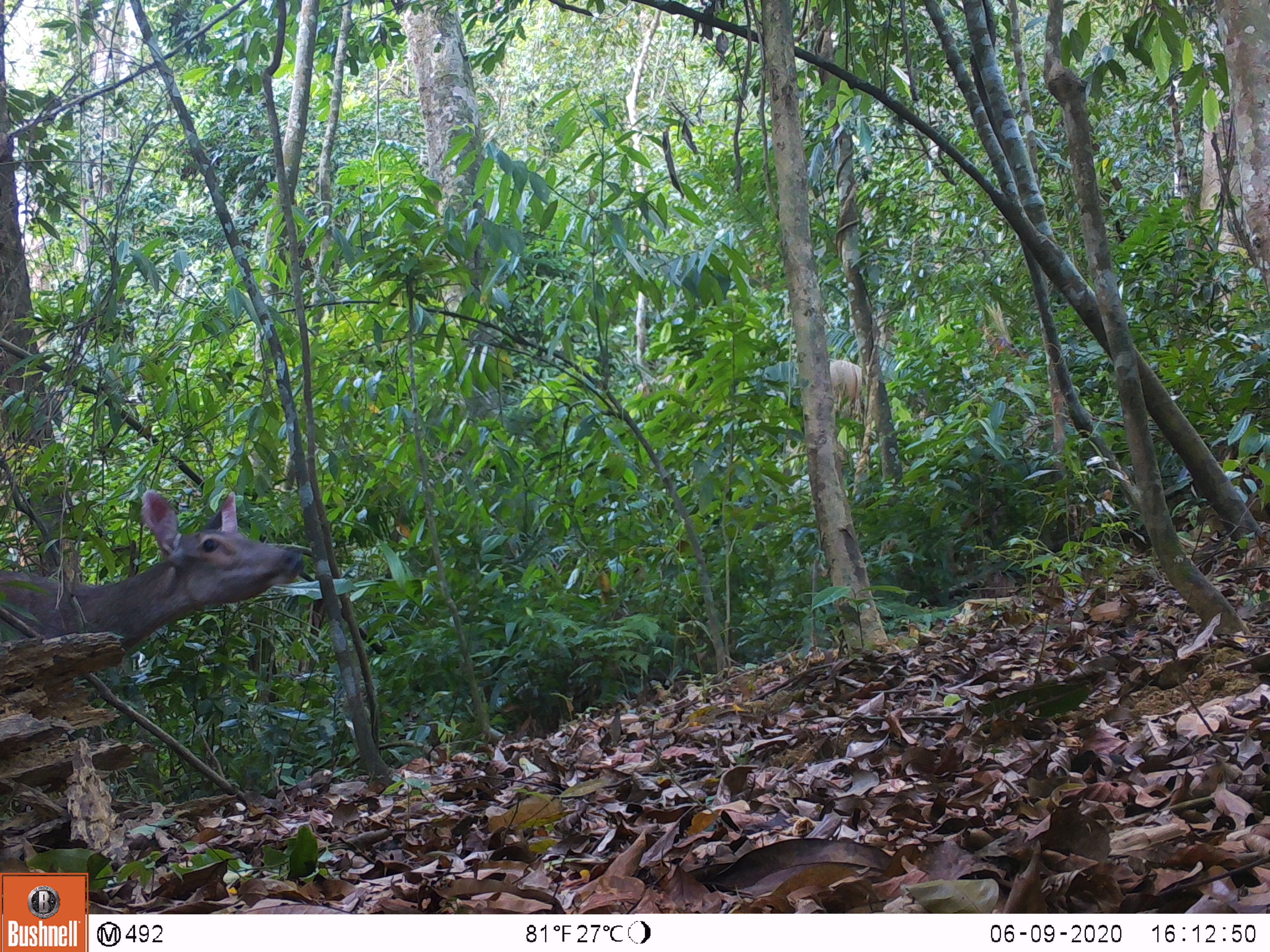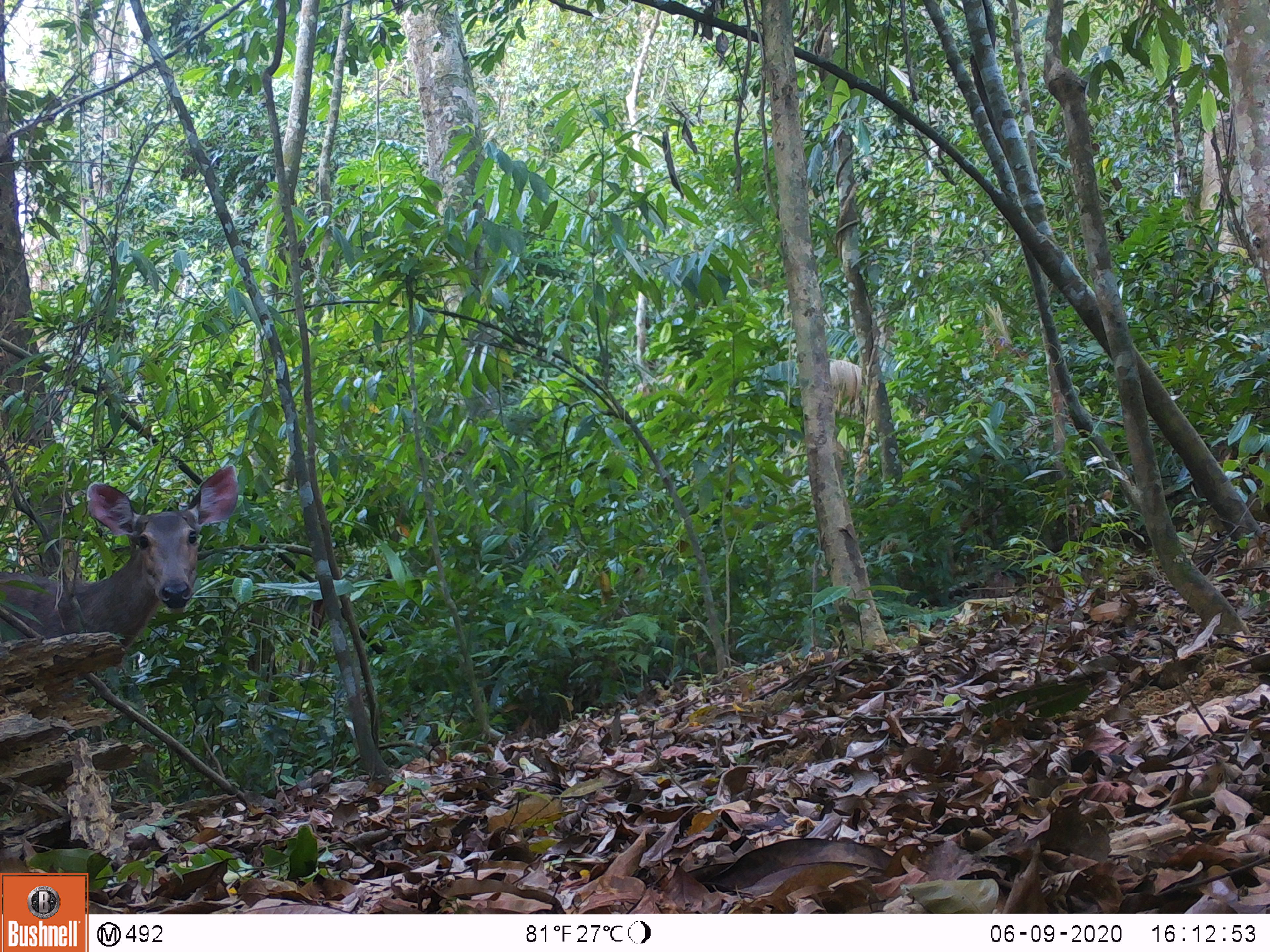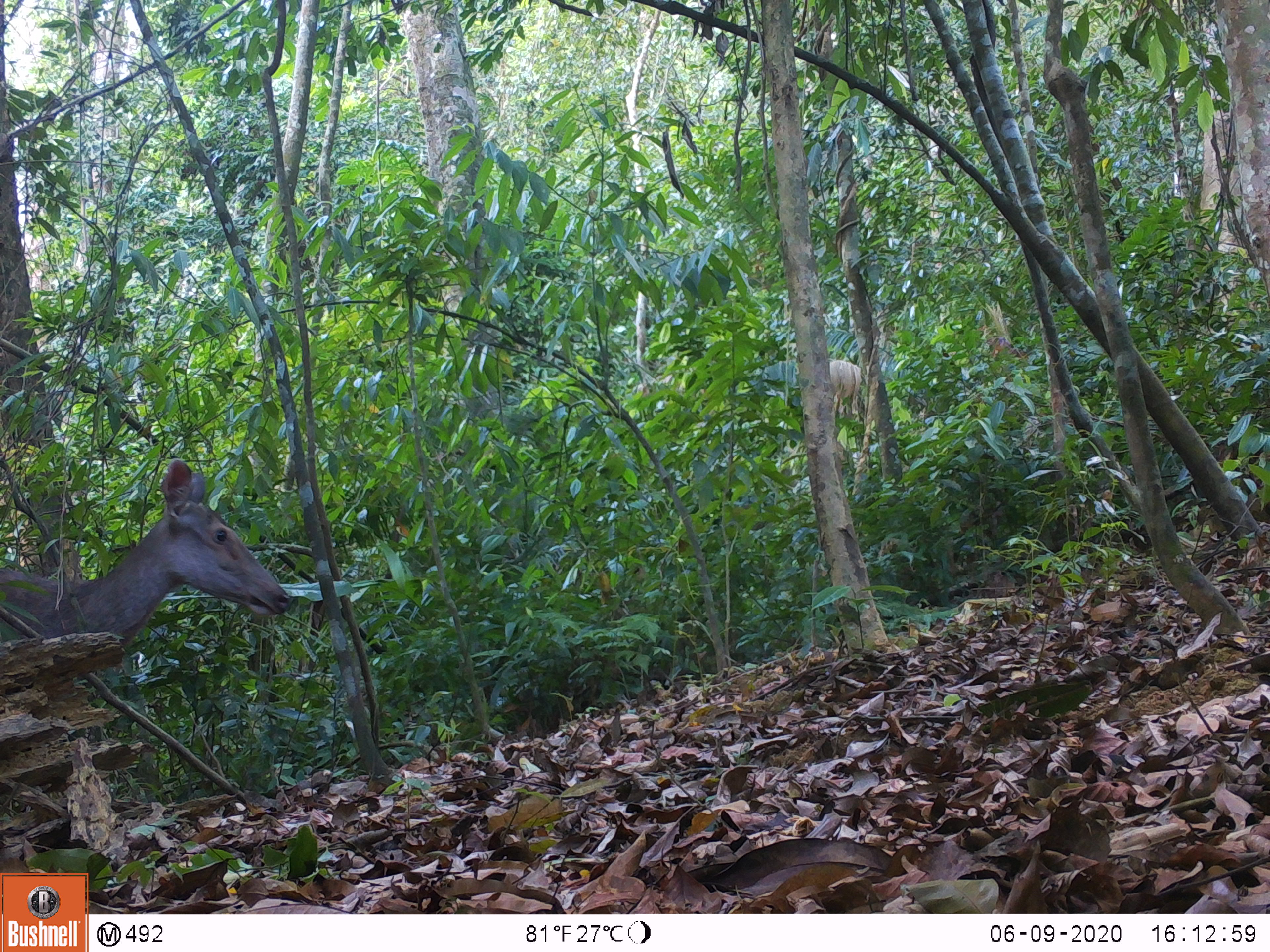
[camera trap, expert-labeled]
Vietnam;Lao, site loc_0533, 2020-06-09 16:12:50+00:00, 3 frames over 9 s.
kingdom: Animalia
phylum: Chordata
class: Mammalia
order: Artiodactyla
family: Cervidae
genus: Rusa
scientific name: Rusa unicolor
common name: sambar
Sambar (Rusa unicolor). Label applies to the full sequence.